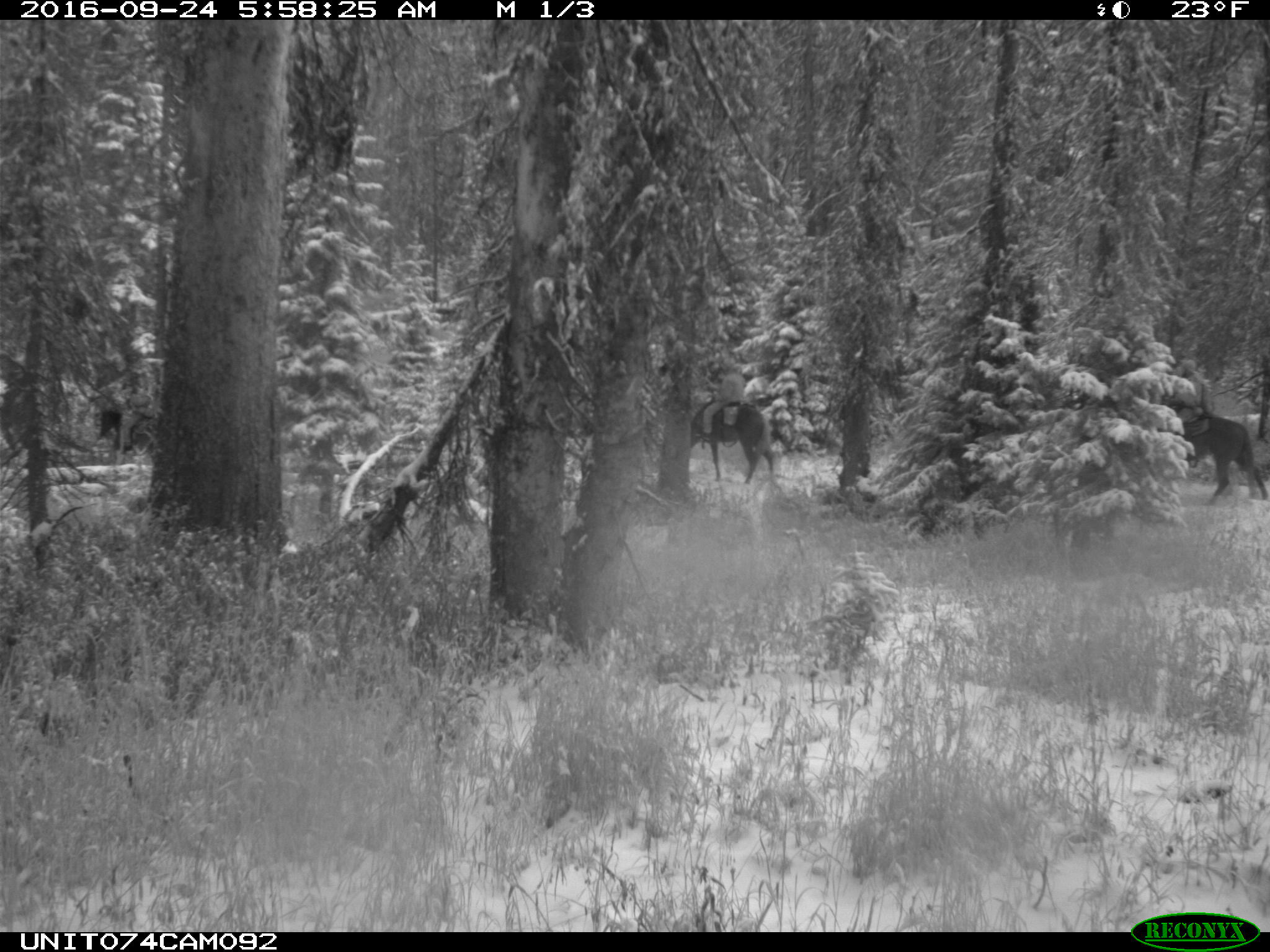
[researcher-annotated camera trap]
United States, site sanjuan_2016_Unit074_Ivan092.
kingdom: Animalia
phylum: Chordata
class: Mammalia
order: Perissodactyla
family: Equidae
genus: Equus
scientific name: Equus ferus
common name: wild horse